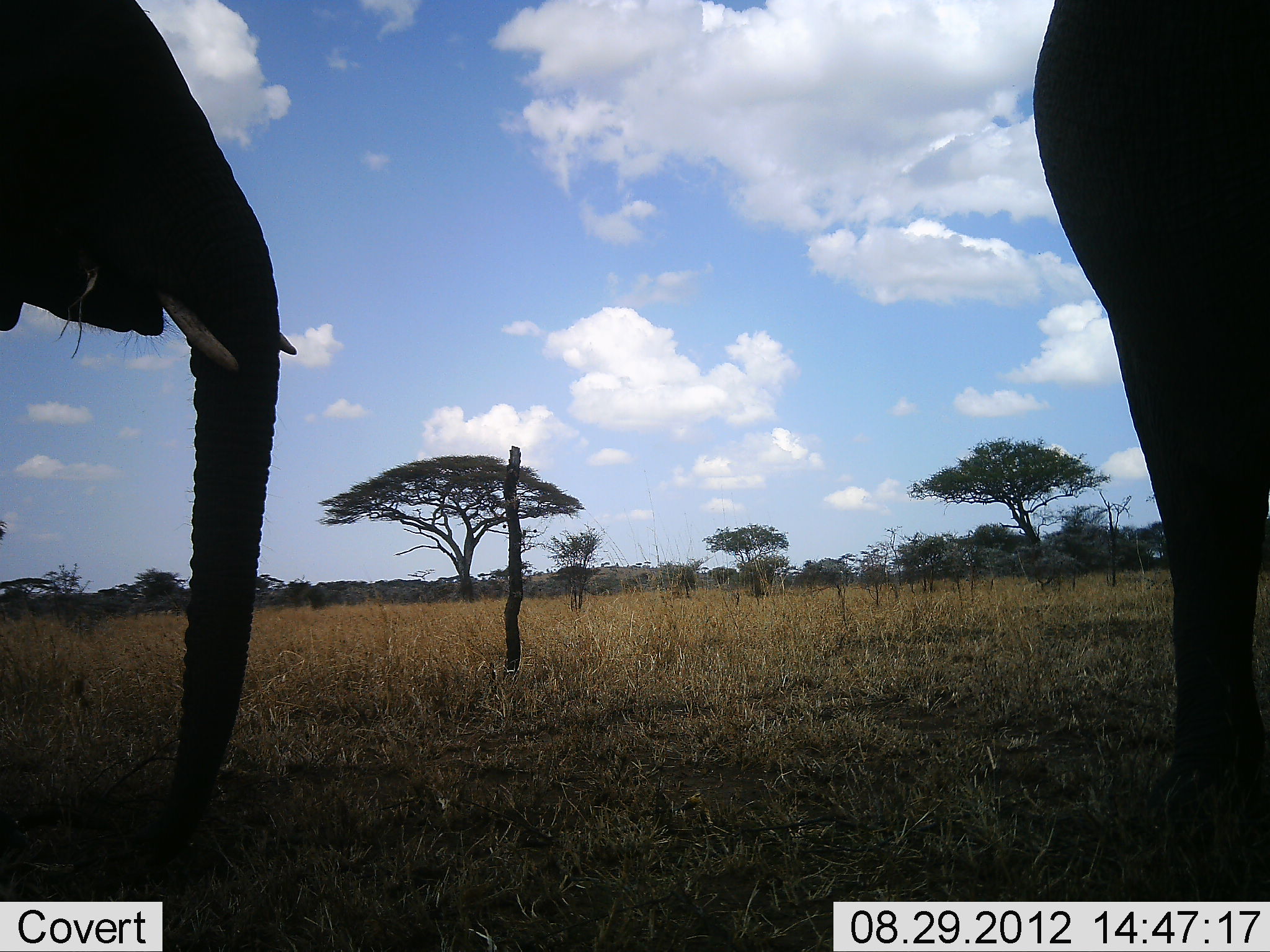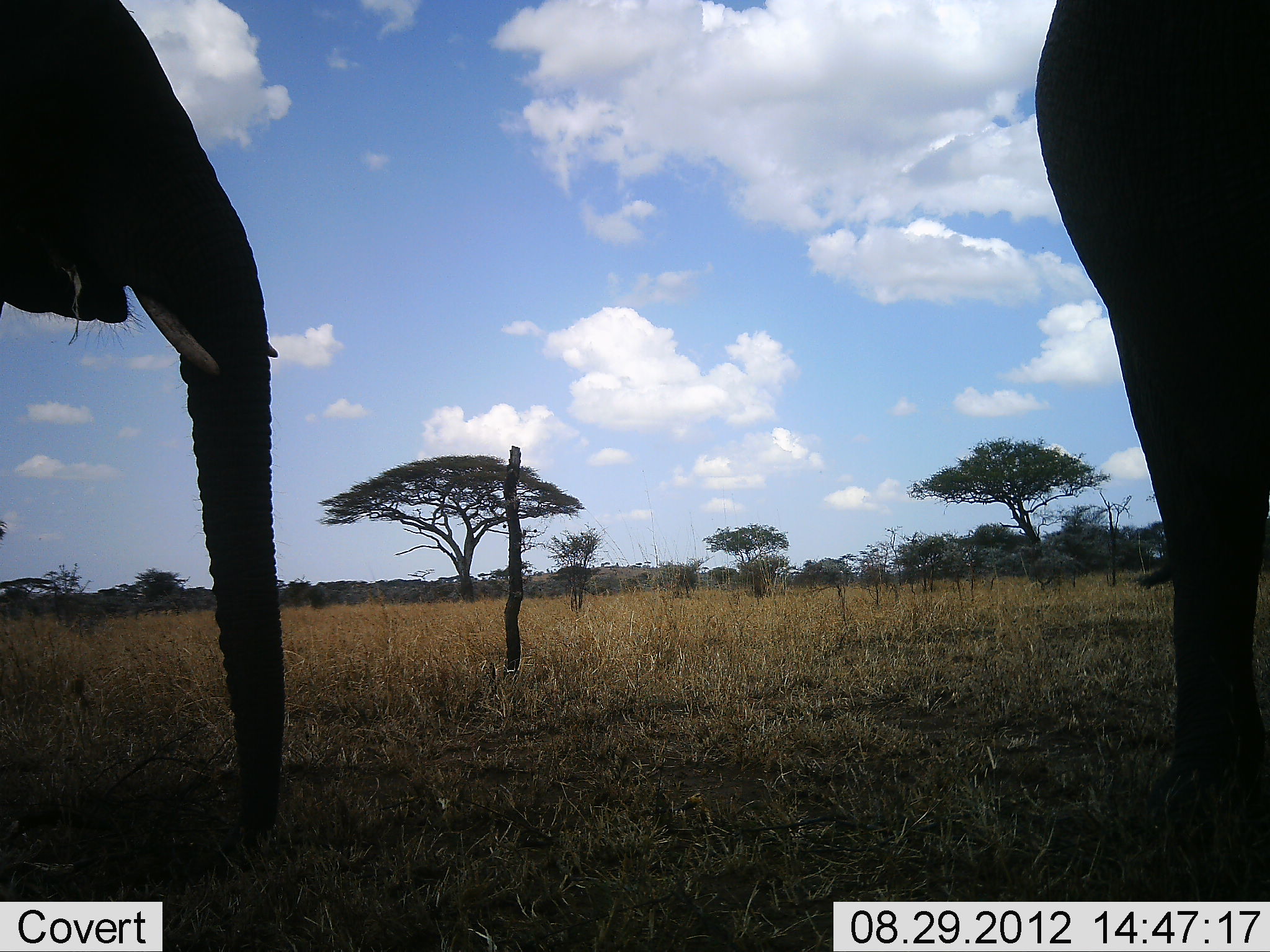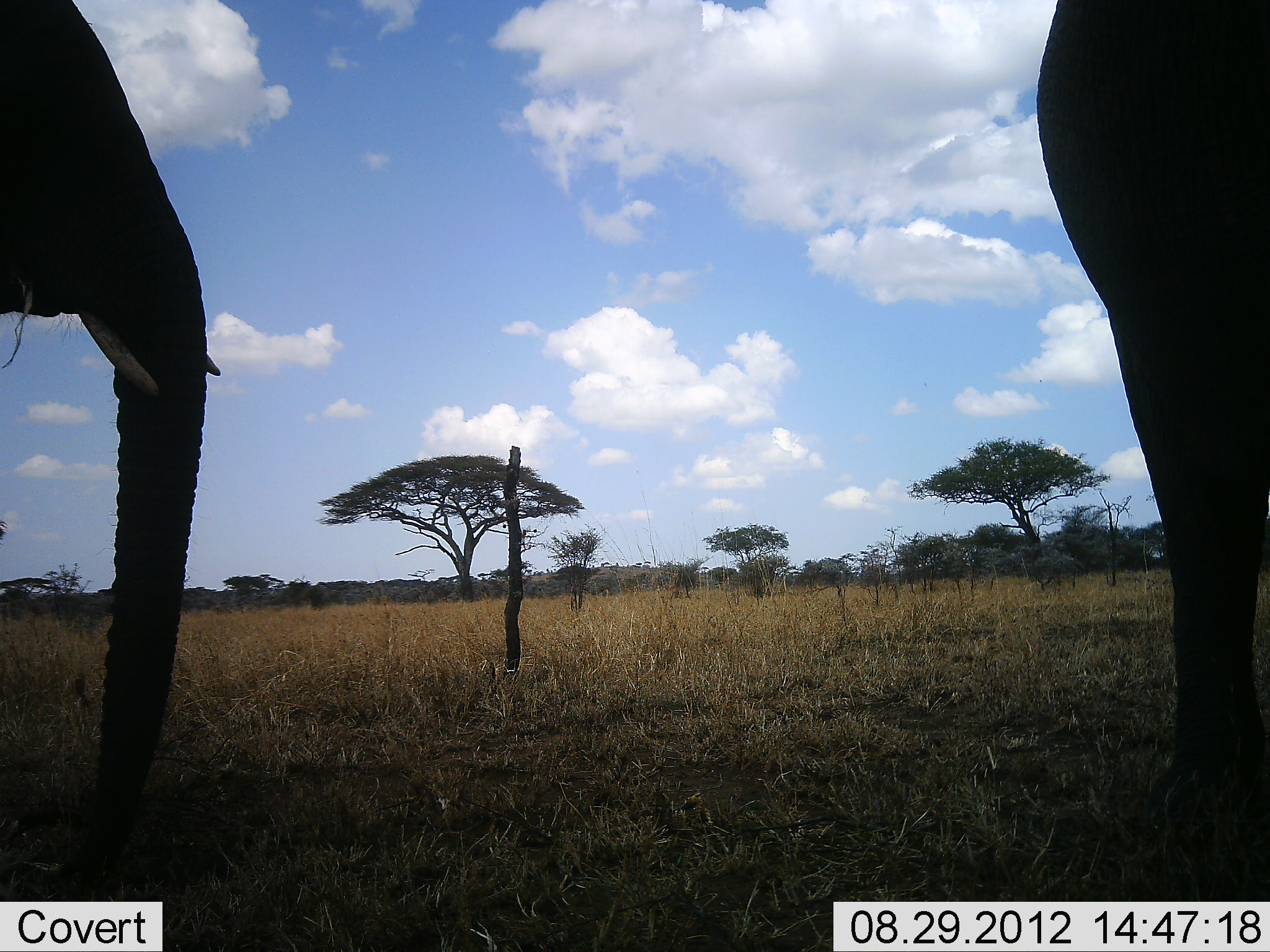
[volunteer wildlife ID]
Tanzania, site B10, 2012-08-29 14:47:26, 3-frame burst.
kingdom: Animalia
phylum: Chordata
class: Mammalia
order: Proboscidea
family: Elephantidae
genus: Loxodonta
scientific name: Loxodonta africana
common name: african bush elephant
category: elephant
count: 2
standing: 80%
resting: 0%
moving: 0%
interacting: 0%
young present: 0%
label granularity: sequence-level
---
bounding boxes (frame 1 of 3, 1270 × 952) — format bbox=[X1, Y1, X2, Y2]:
animal: bbox=[0, 1, 298, 866]; bbox=[1031, 1, 1270, 814]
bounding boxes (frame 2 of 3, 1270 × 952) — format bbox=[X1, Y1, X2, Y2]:
animal: bbox=[0, 2, 289, 842]; bbox=[1031, 1, 1270, 814]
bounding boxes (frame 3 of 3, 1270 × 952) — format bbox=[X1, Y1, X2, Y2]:
animal: bbox=[1031, 1, 1270, 814]; bbox=[0, 1, 224, 866]